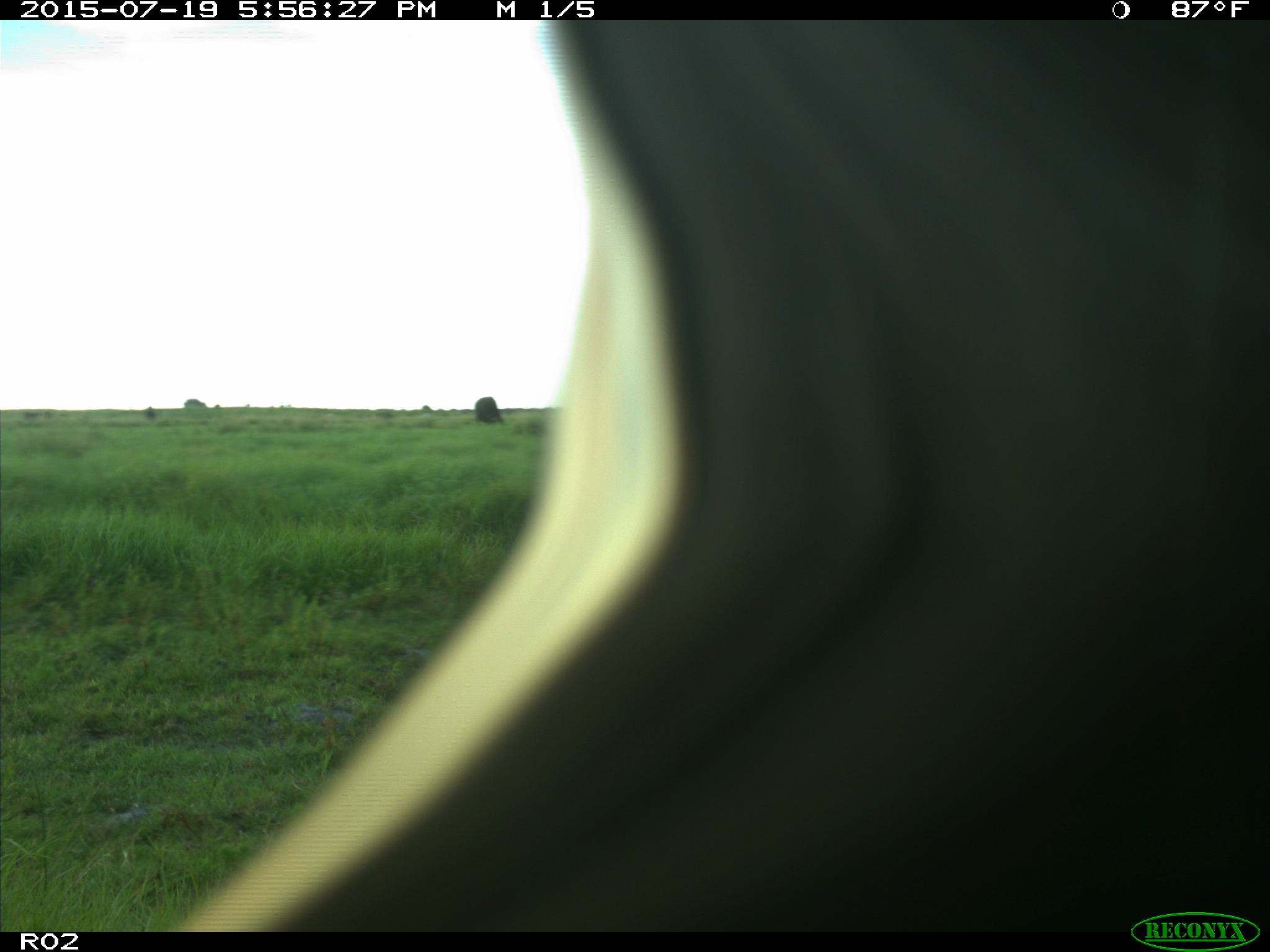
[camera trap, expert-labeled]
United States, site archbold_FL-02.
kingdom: Animalia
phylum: Chordata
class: Mammalia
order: Artiodactyla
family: Bovidae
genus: Bos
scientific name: Bos taurus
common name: domestic cow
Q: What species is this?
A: Bos taurus (domestic cow).